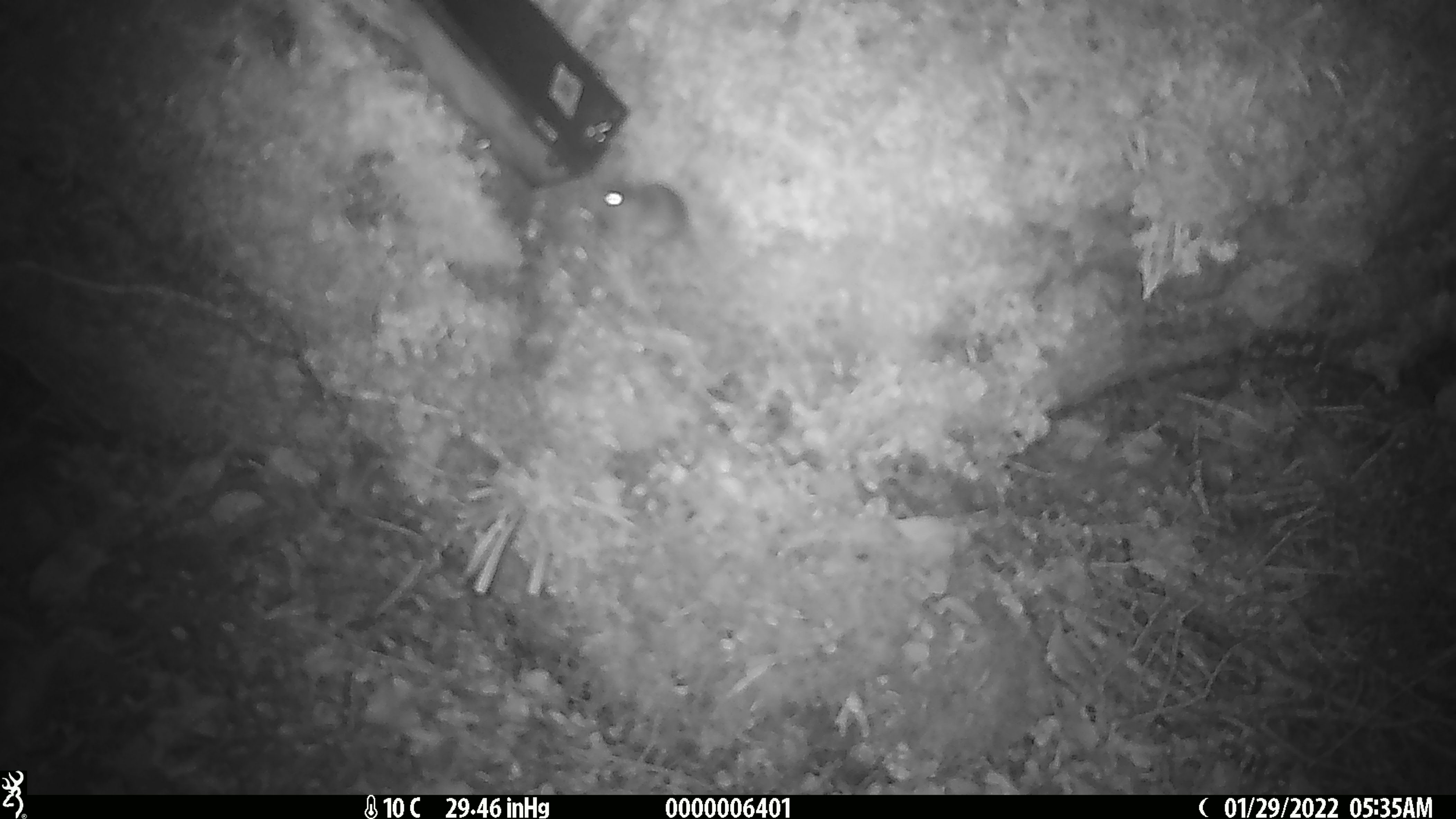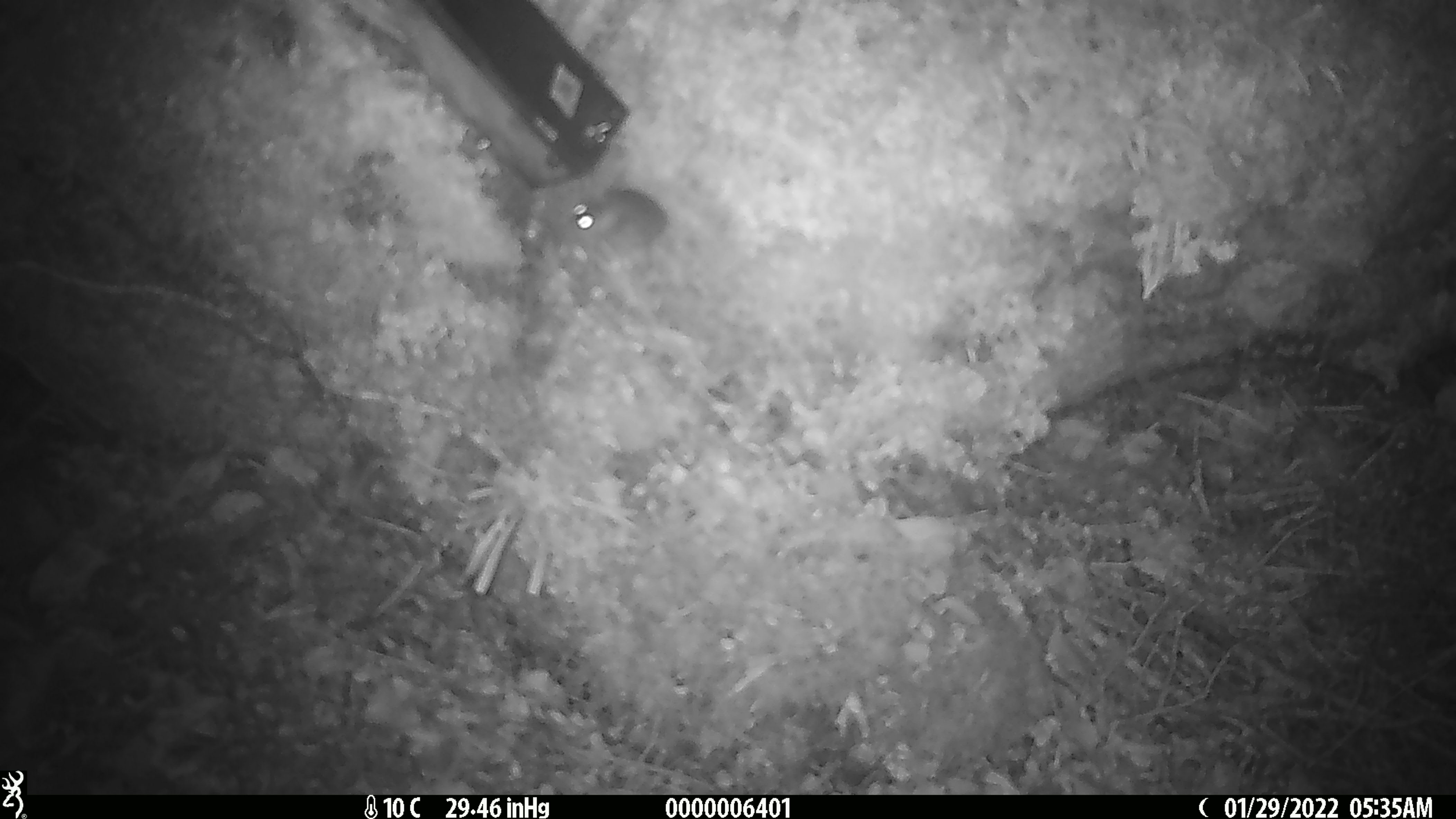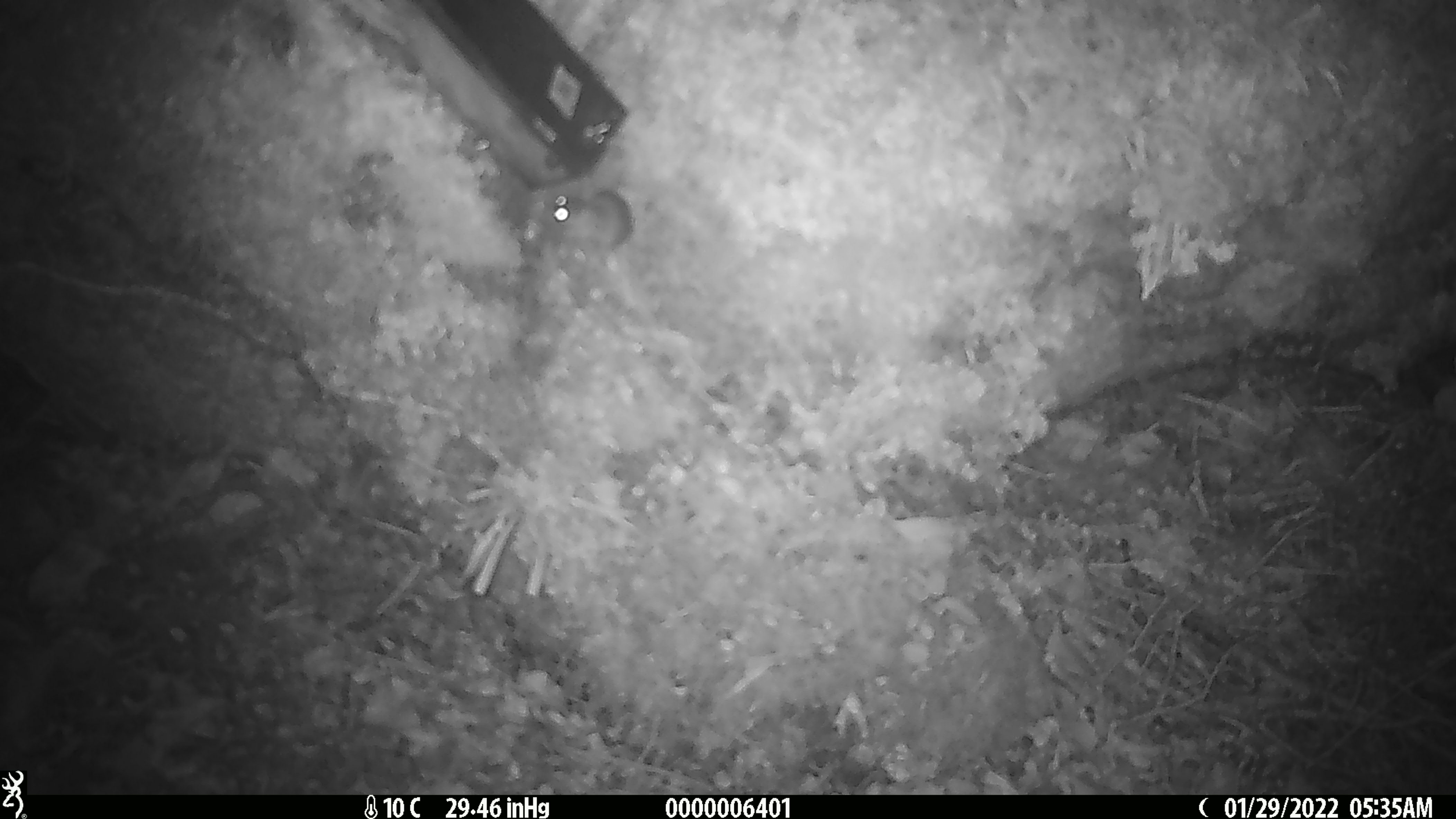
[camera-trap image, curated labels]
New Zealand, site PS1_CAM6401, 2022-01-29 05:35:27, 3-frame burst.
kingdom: Animalia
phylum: Chordata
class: Mammalia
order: Rodentia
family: Muridae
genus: Mus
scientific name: Mus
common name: mouse